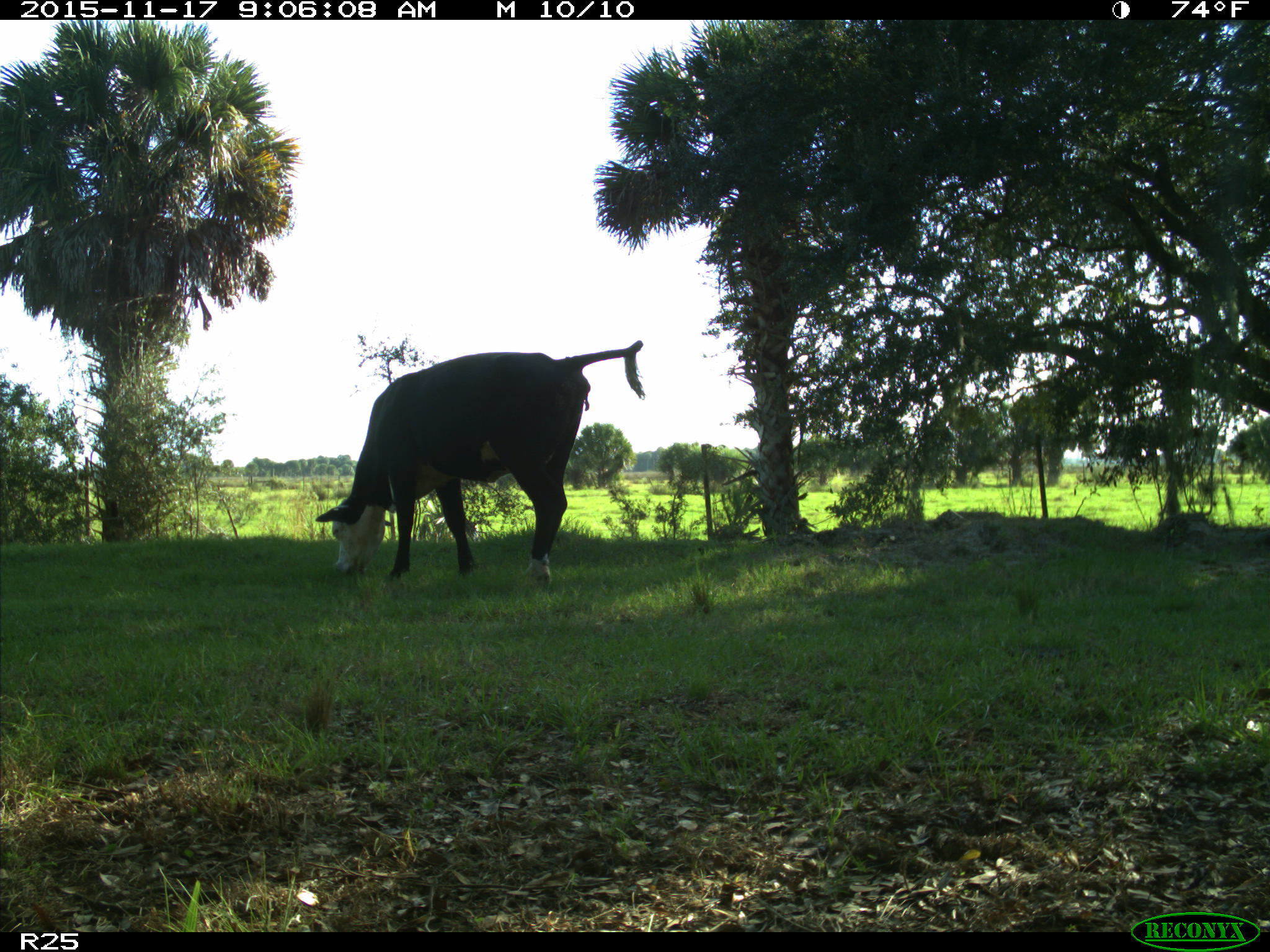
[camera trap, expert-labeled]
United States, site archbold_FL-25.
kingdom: Animalia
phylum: Chordata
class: Mammalia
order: Artiodactyla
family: Bovidae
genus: Bos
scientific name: Bos taurus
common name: domestic cow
Bos taurus (domestic cow).